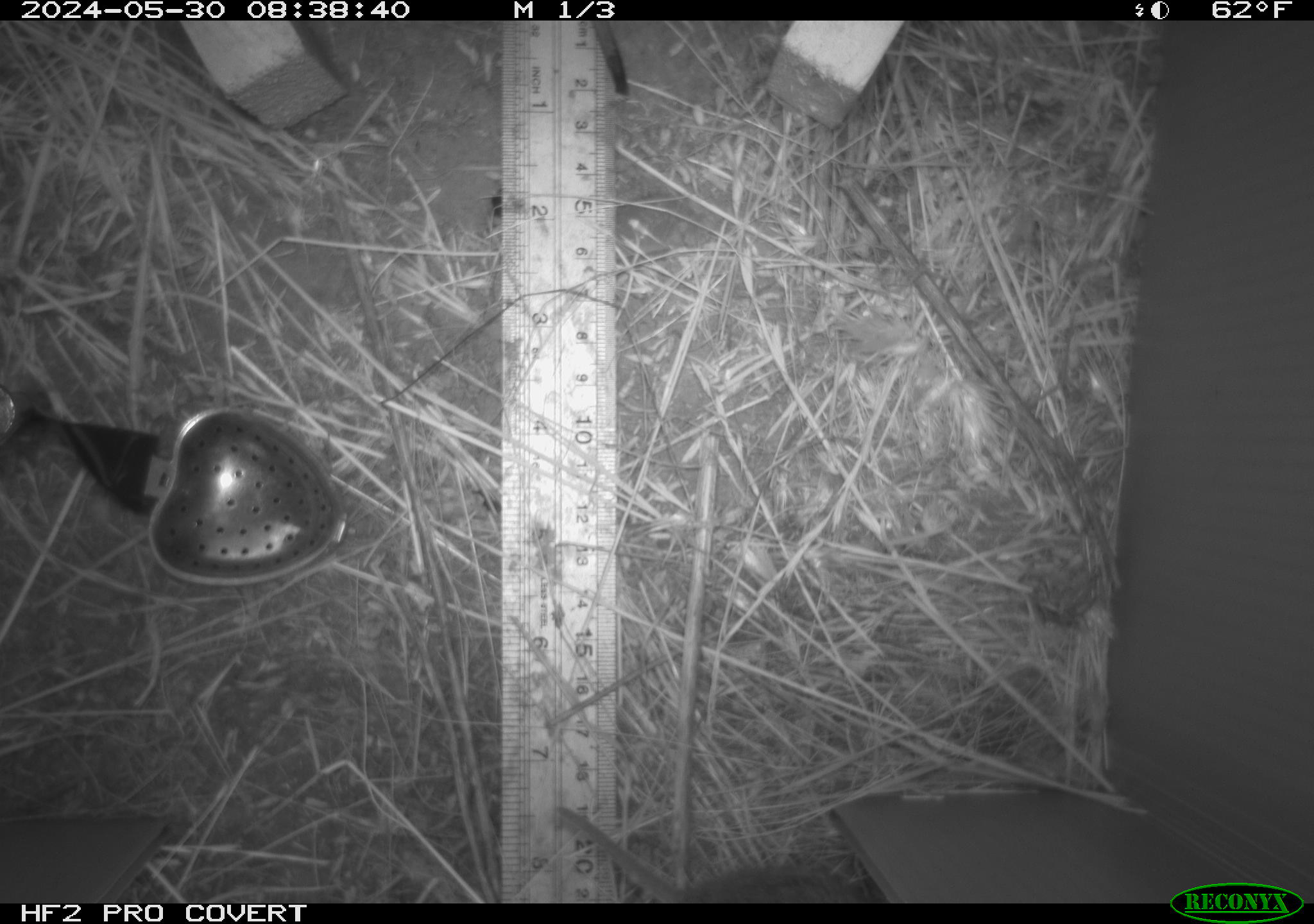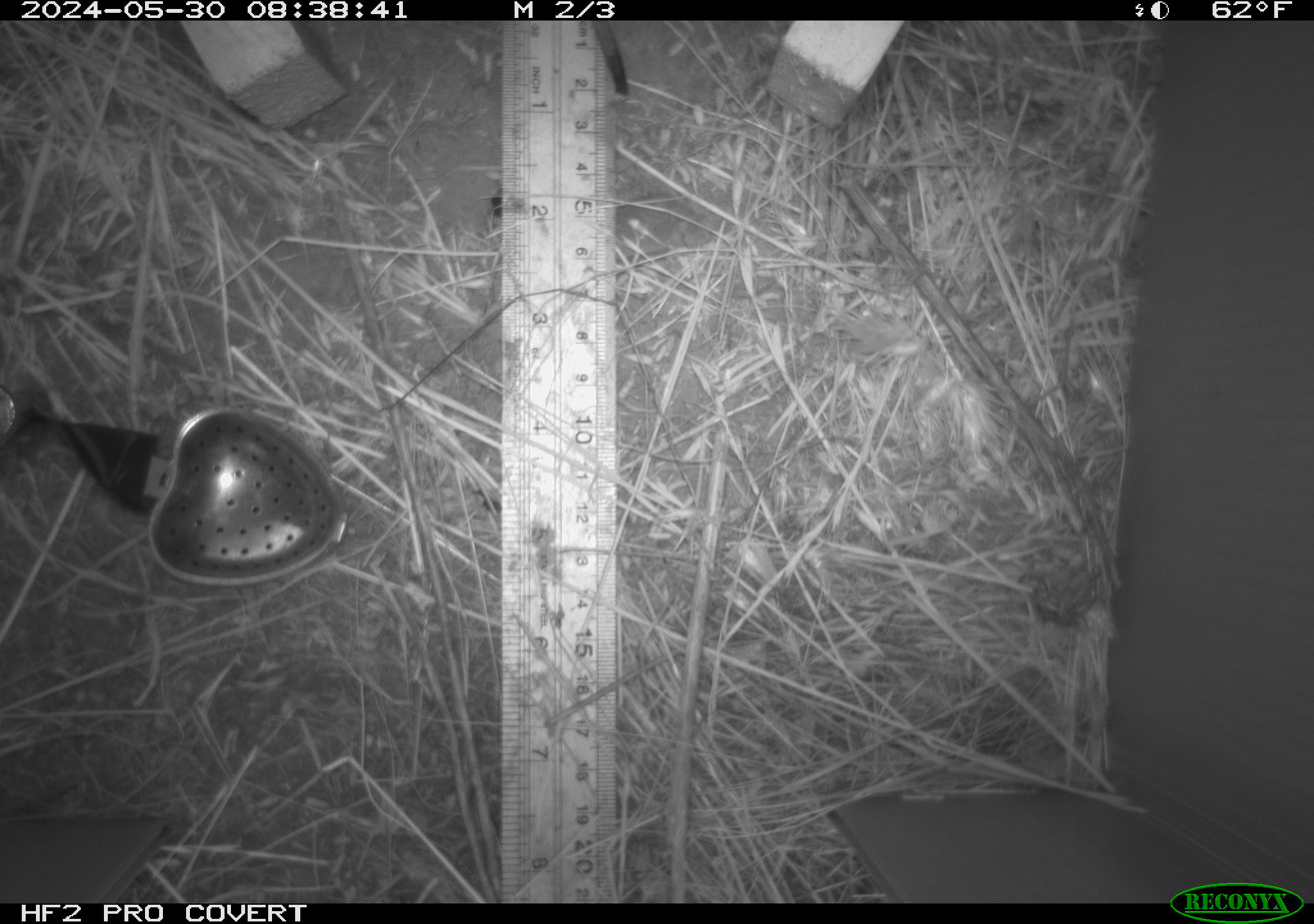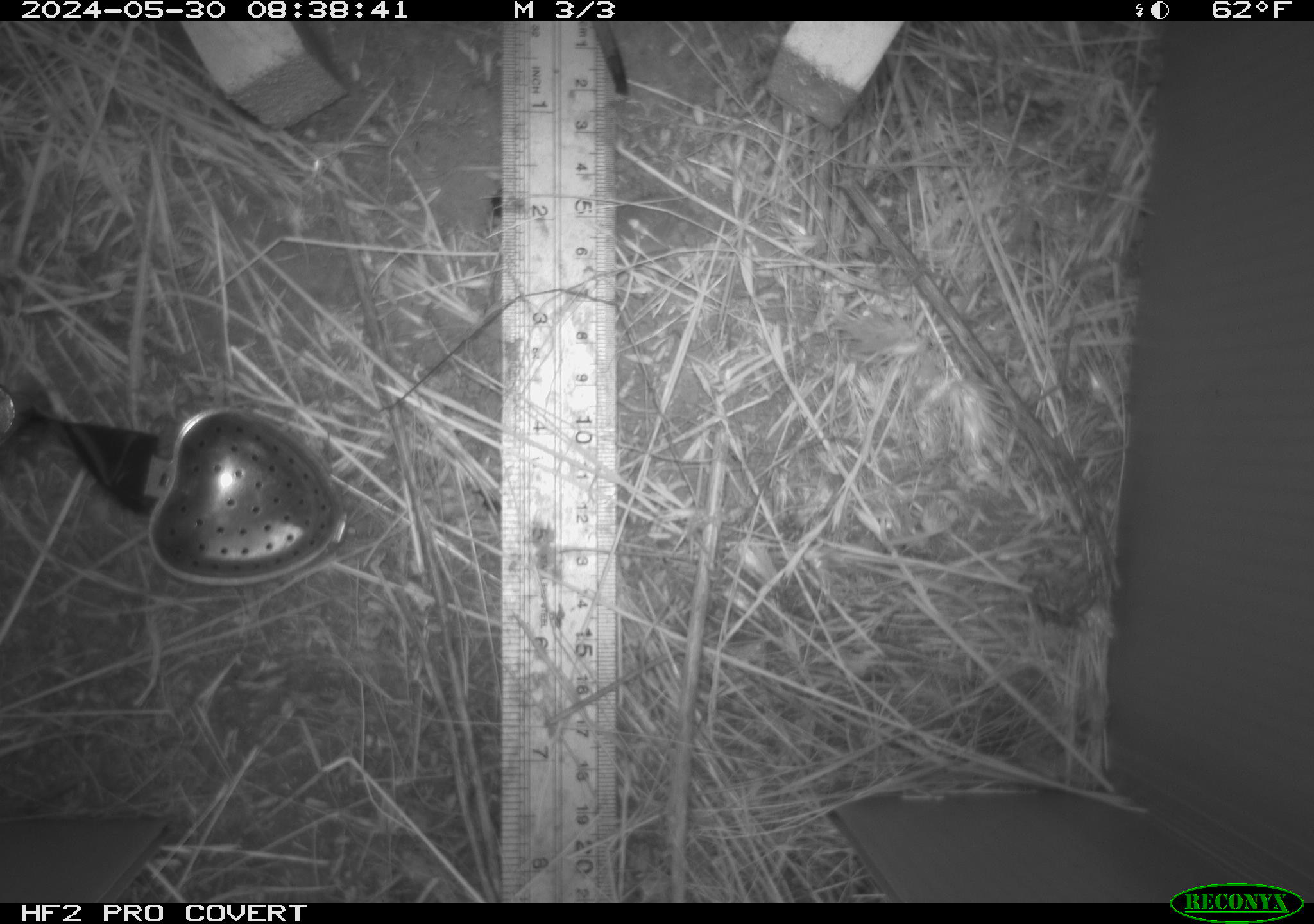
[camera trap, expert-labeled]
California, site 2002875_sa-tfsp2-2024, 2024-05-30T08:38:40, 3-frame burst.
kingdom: Animalia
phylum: Chordata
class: Mammalia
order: Rodentia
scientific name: Rodentia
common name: rodent